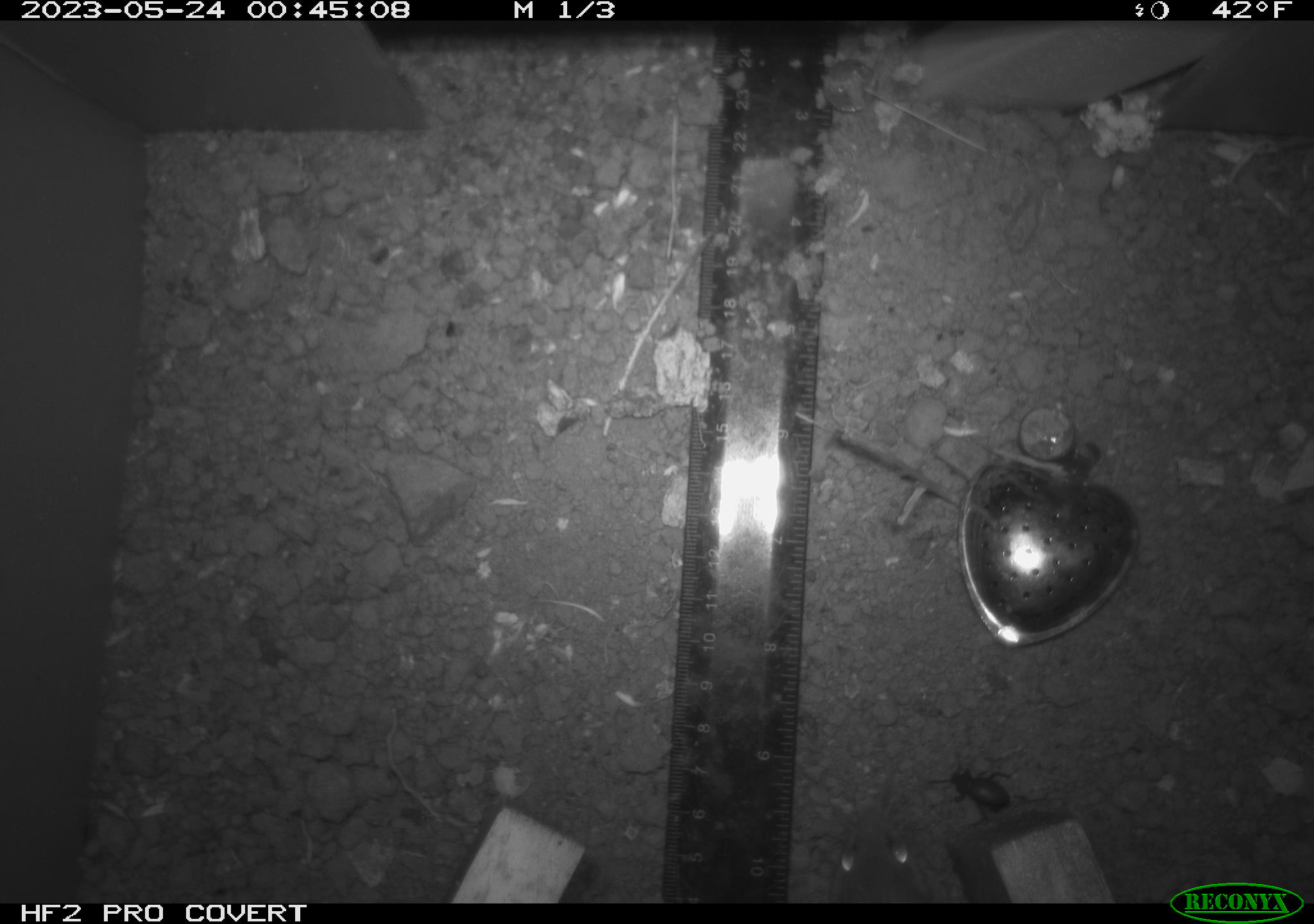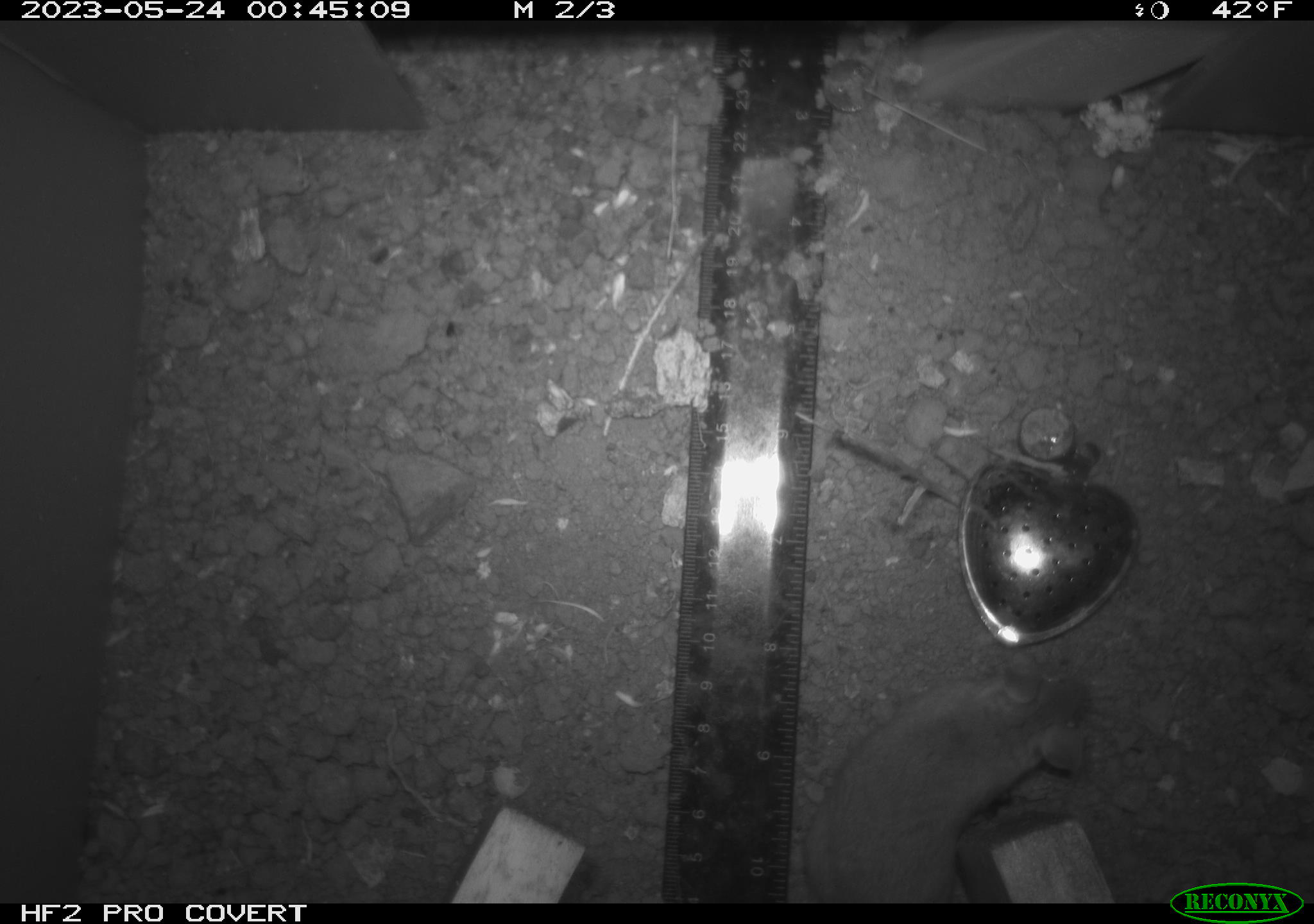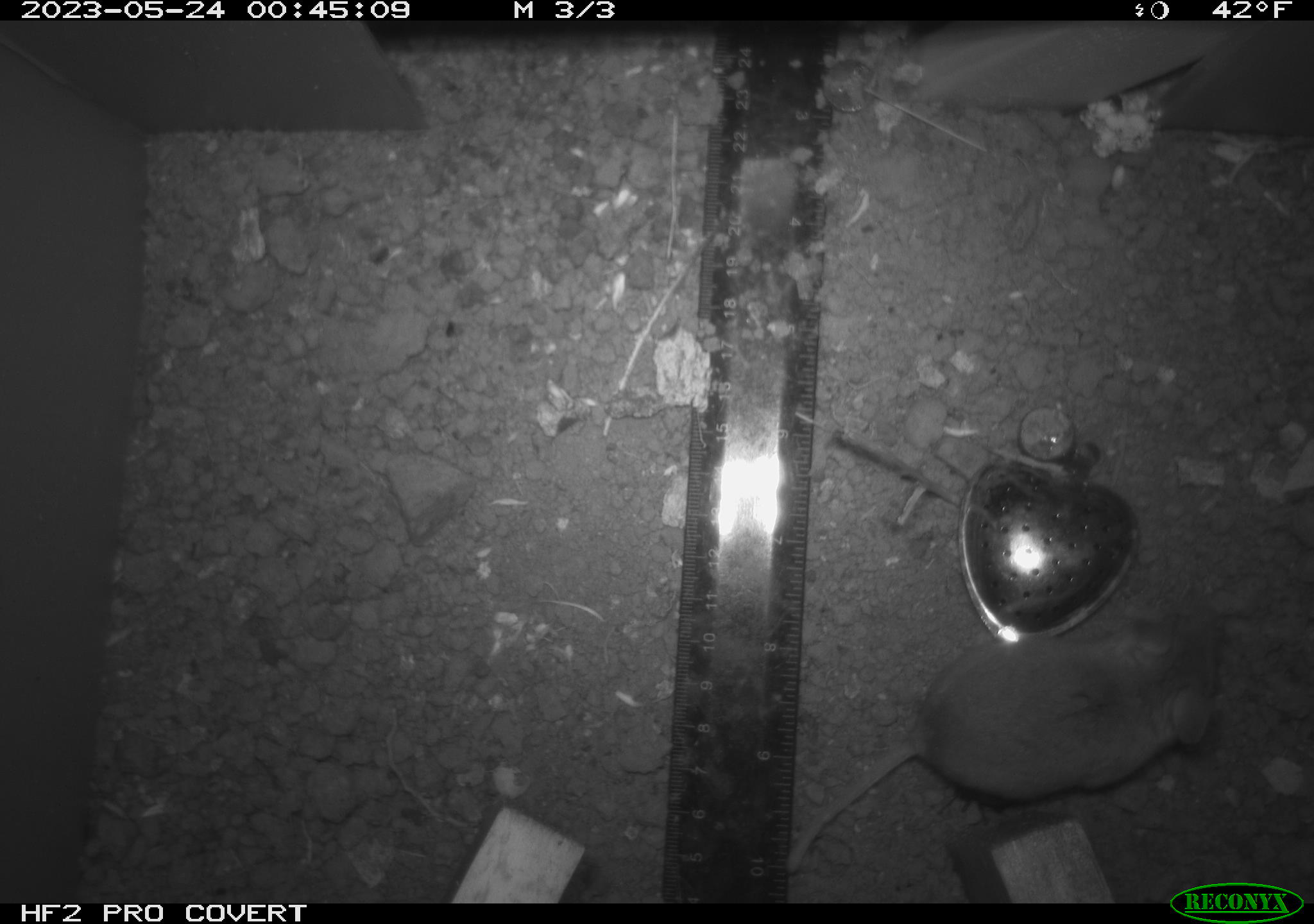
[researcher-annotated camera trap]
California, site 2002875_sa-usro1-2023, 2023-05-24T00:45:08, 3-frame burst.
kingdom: Animalia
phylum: Arthropoda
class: Insecta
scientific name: Insecta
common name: insect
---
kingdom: Animalia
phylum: Chordata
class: Mammalia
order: Rodentia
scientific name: Rodentia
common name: mouse species